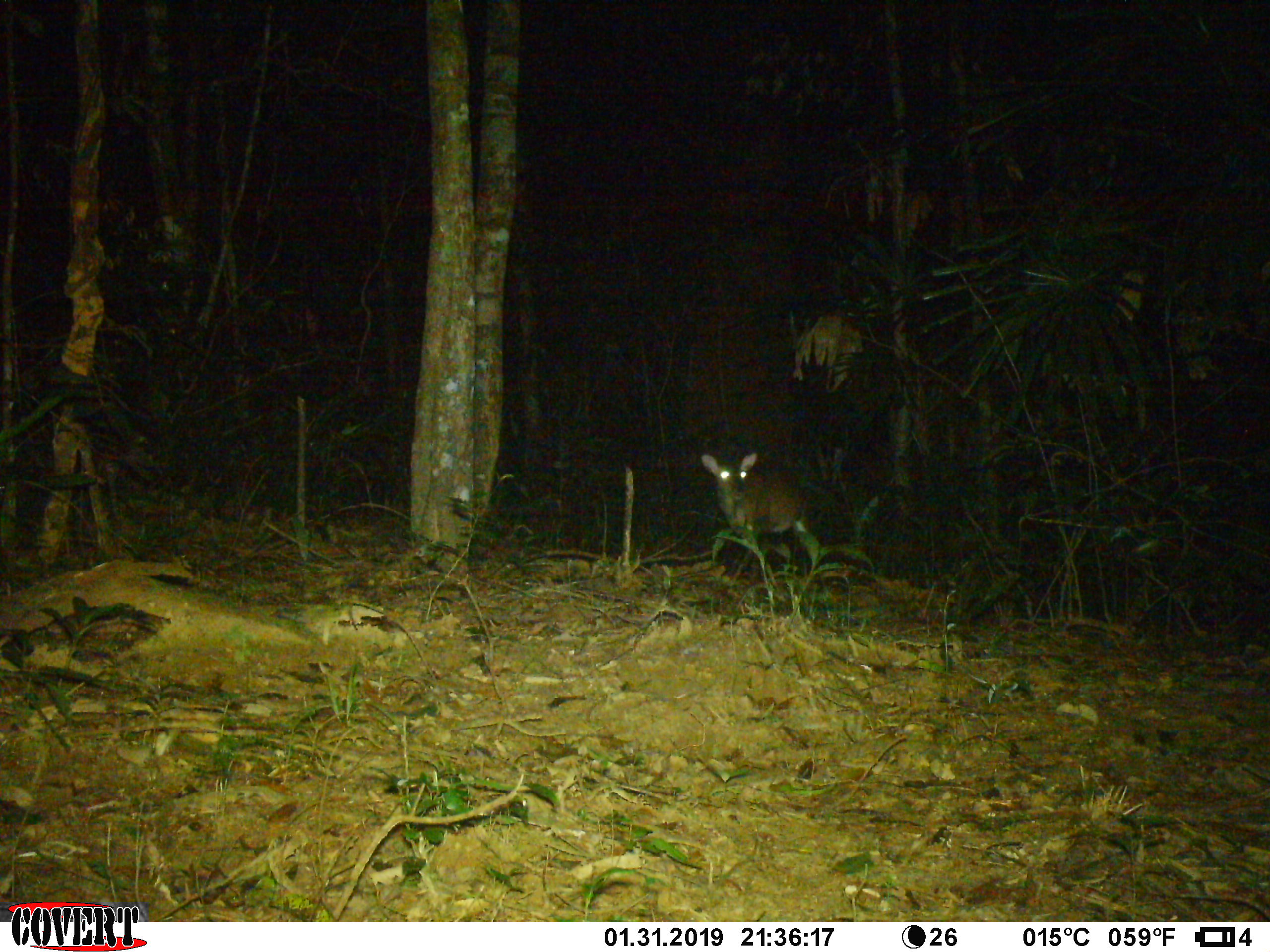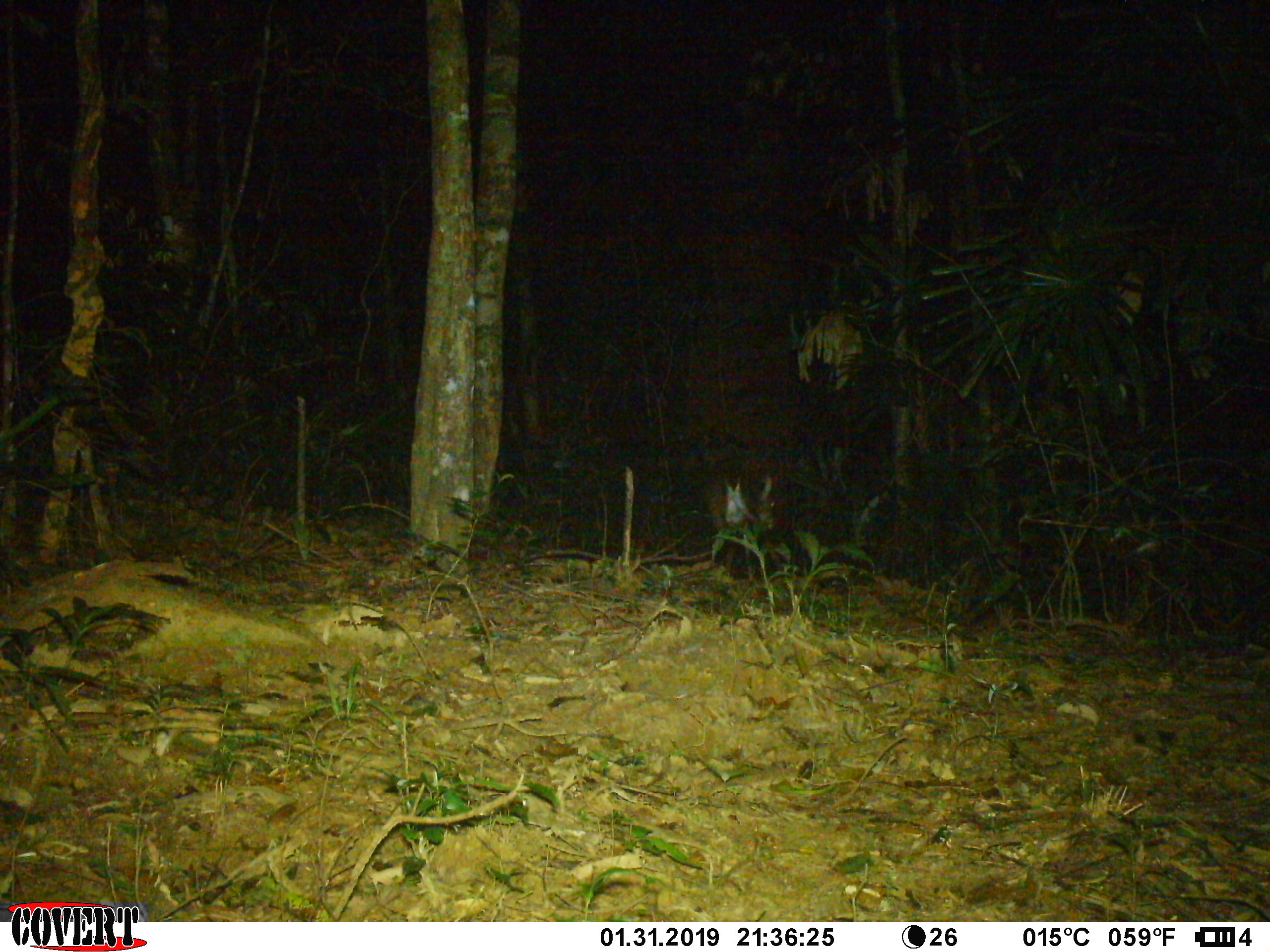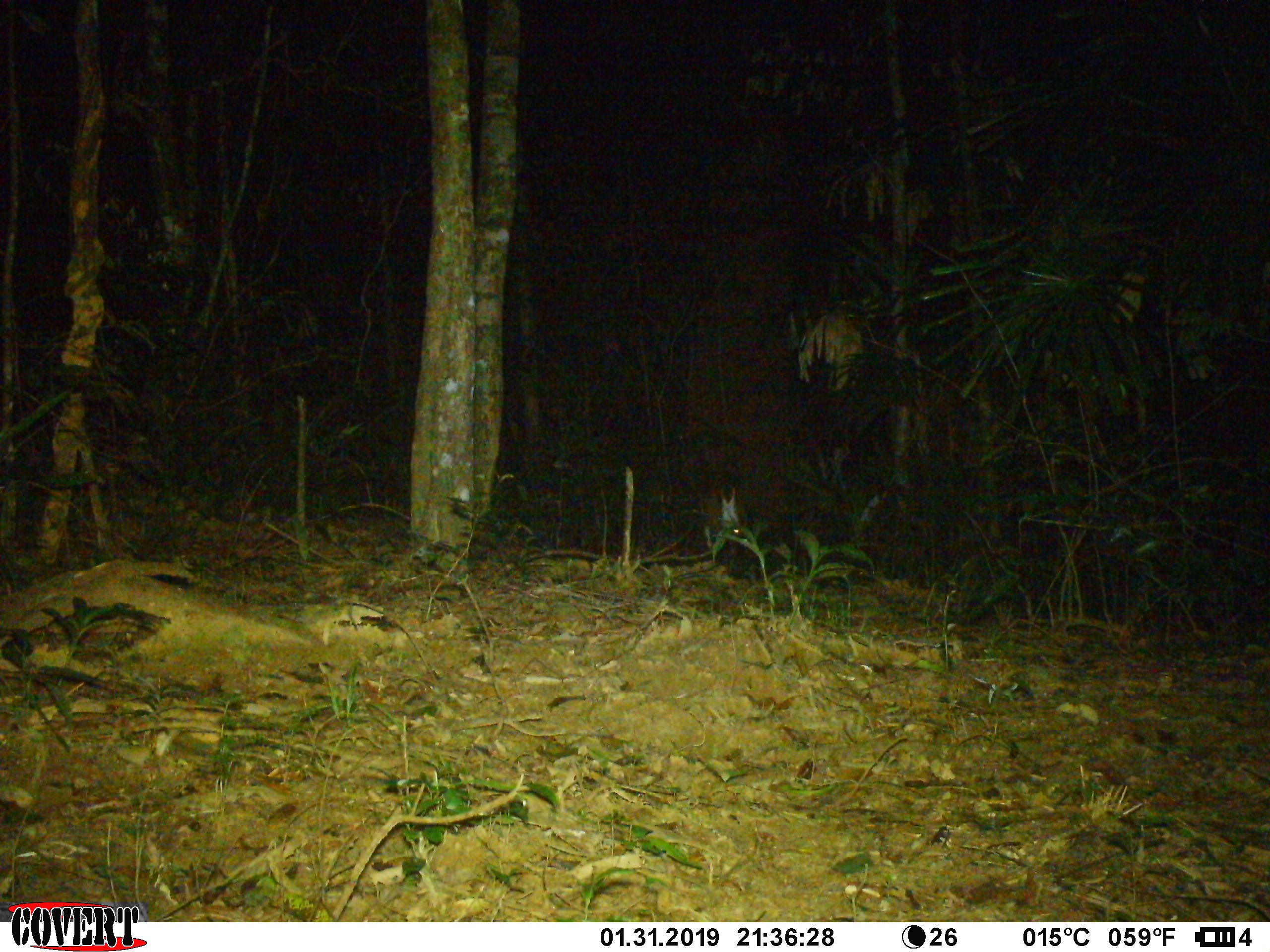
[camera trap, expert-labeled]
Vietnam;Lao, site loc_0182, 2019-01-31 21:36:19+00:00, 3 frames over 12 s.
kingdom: Animalia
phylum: Chordata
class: Mammalia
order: Artiodactyla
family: Cervidae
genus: Muntiacus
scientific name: Muntiacus vuquangensis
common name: large-antlered muntjac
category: large antlered muntjac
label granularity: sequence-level